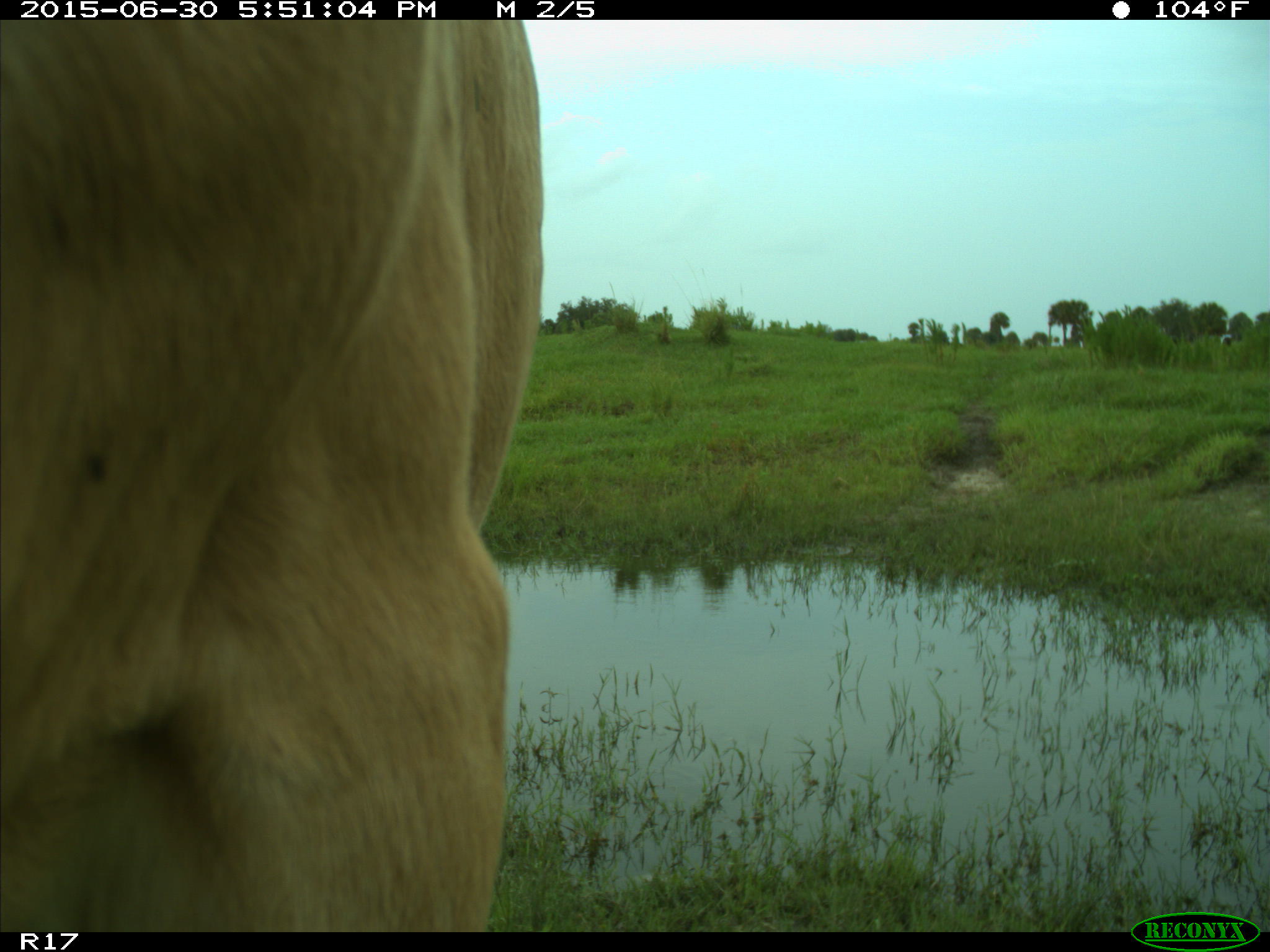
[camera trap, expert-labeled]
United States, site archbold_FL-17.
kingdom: Animalia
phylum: Chordata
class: Mammalia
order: Artiodactyla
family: Bovidae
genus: Bos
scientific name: Bos taurus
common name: domestic cow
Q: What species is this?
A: Bos taurus (domestic cow).